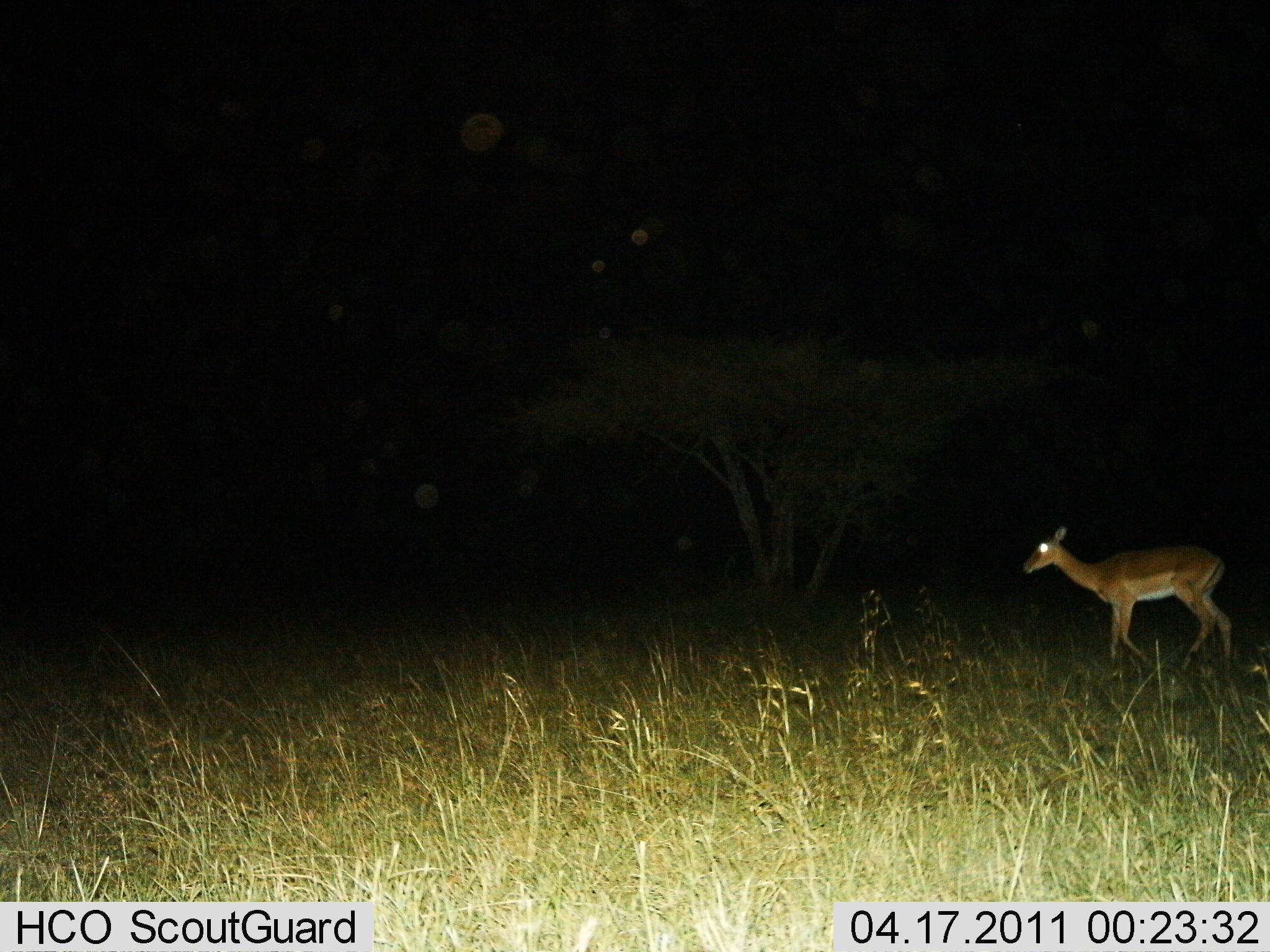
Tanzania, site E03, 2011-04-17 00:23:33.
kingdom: Animalia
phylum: Chordata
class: Mammalia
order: Artiodactyla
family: Bovidae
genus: Nanger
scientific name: Nanger granti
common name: grant's gazelle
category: gazellegrants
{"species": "gazellegrants (grant's gazelle) (Nanger granti)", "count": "1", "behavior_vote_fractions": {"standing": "43%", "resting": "0%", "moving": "57%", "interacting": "0%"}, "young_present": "0%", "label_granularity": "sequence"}